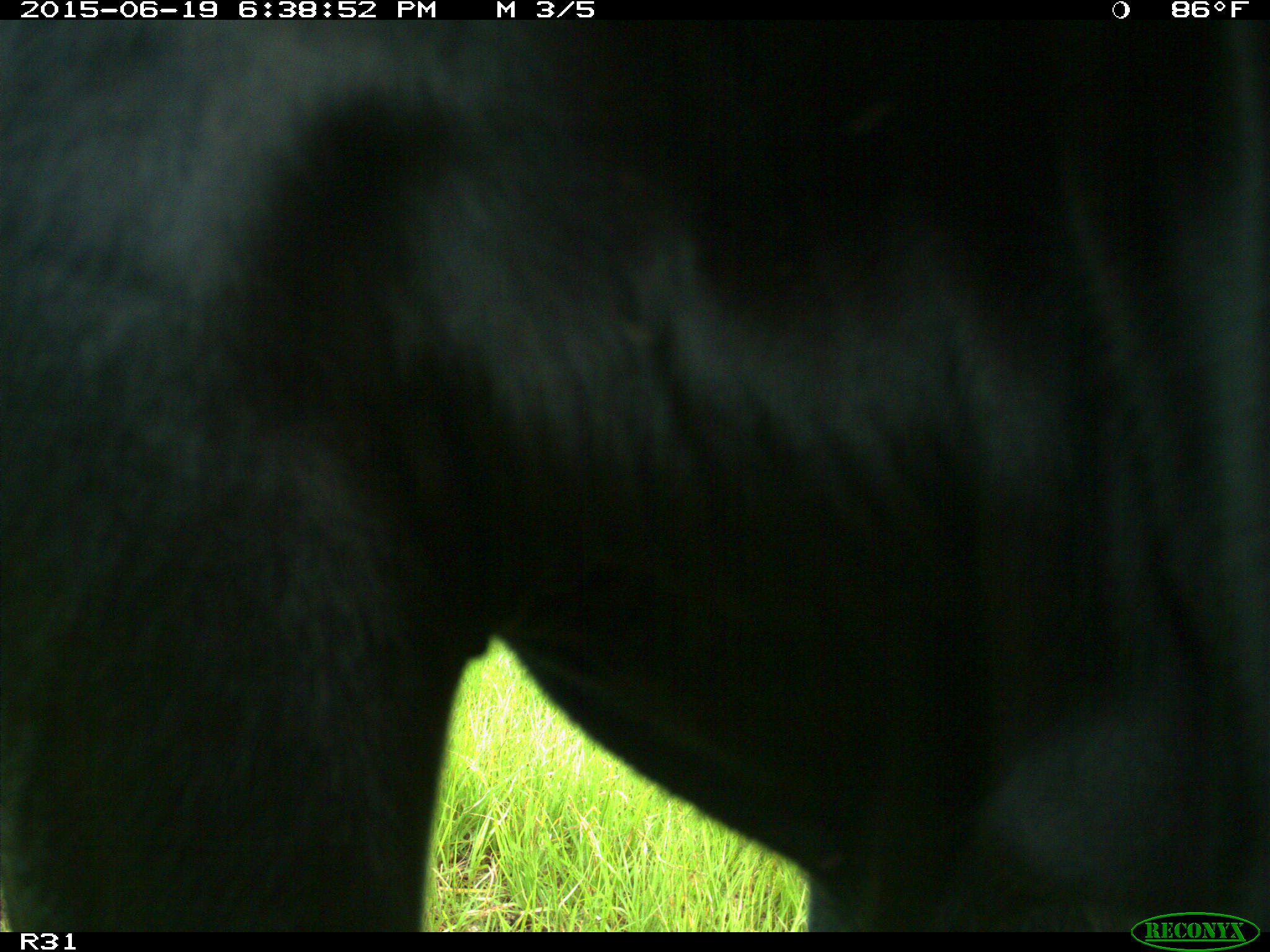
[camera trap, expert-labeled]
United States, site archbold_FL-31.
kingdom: Animalia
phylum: Chordata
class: Mammalia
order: Artiodactyla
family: Bovidae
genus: Bos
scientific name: Bos taurus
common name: domestic cow